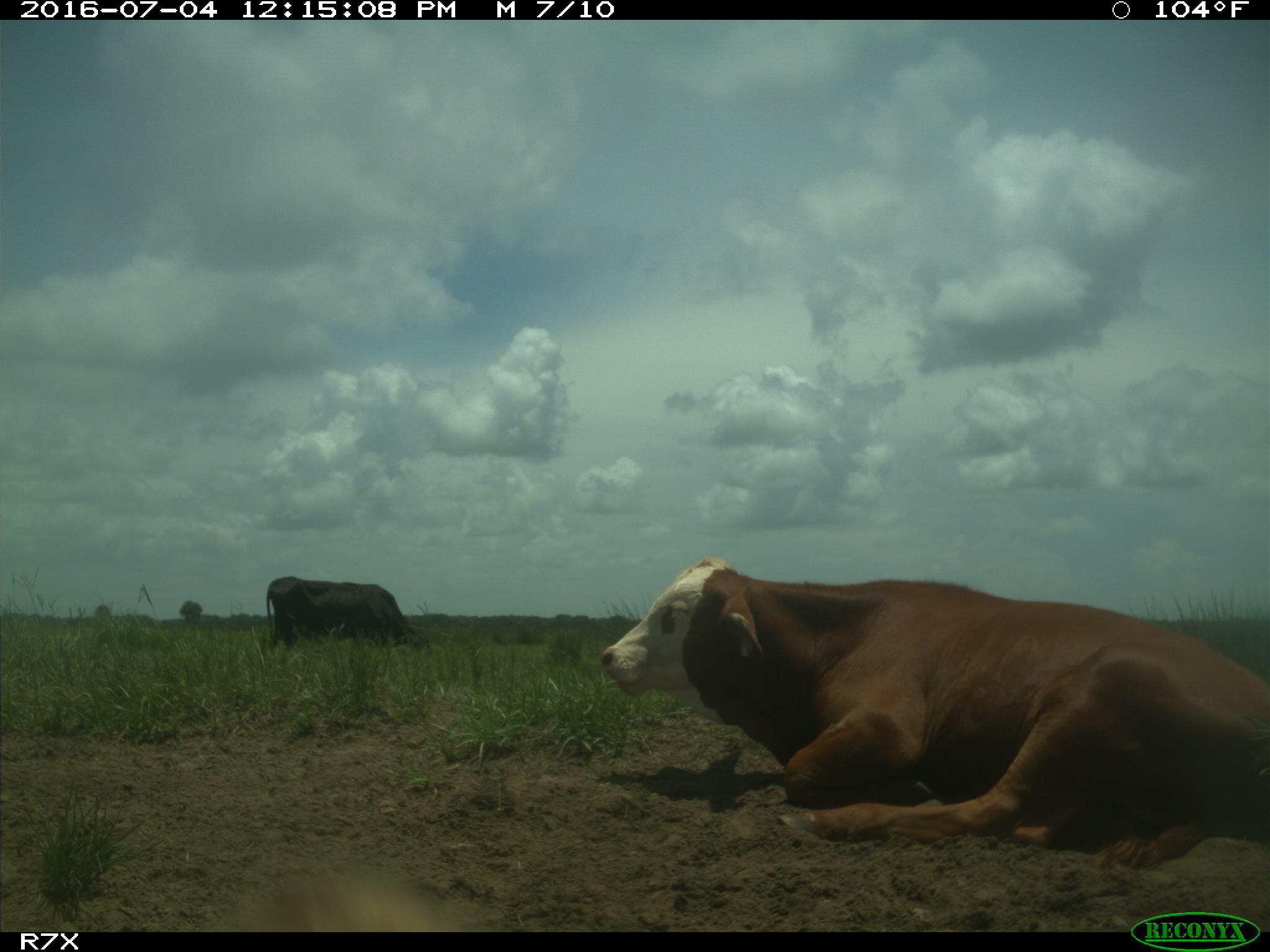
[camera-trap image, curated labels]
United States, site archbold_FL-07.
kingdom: Animalia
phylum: Chordata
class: Mammalia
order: Artiodactyla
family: Bovidae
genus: Bos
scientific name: Bos taurus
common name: domestic cow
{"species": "Bos taurus (domestic cow)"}